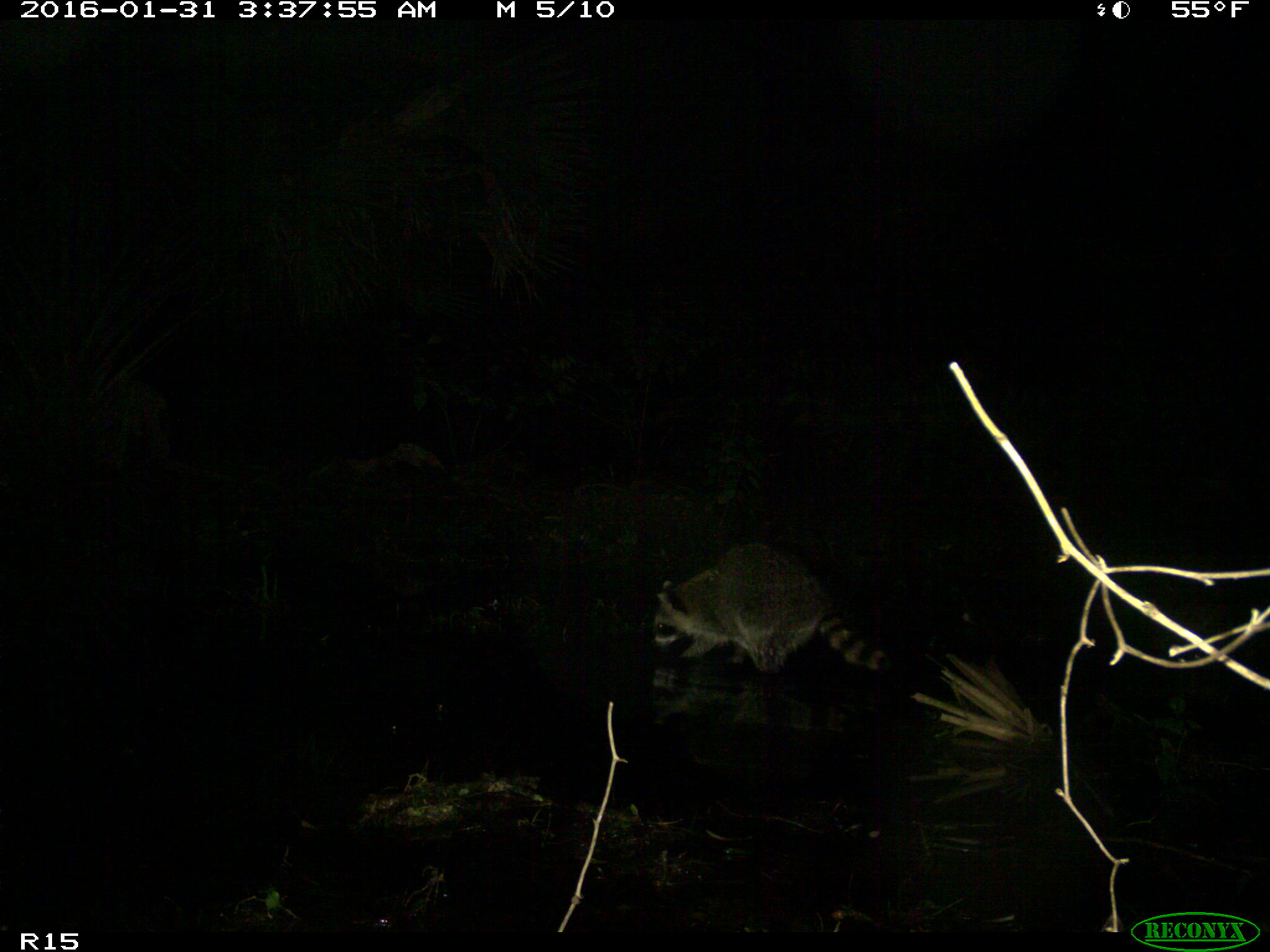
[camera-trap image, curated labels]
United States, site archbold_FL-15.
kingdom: Animalia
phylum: Chordata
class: Mammalia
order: Carnivora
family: Procyonidae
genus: Procyon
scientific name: Procyon lotor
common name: common raccoon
Procyon lotor (common raccoon).